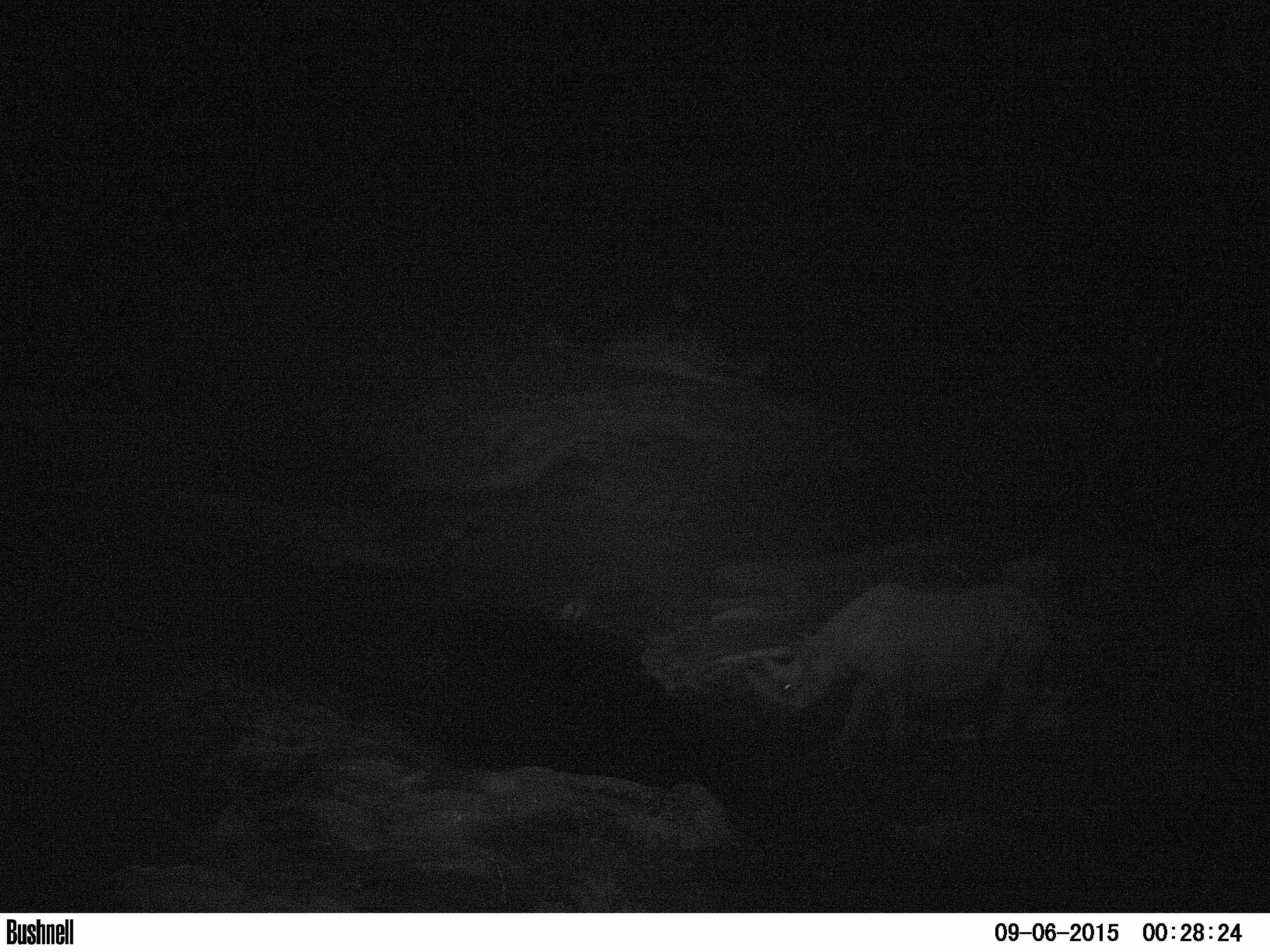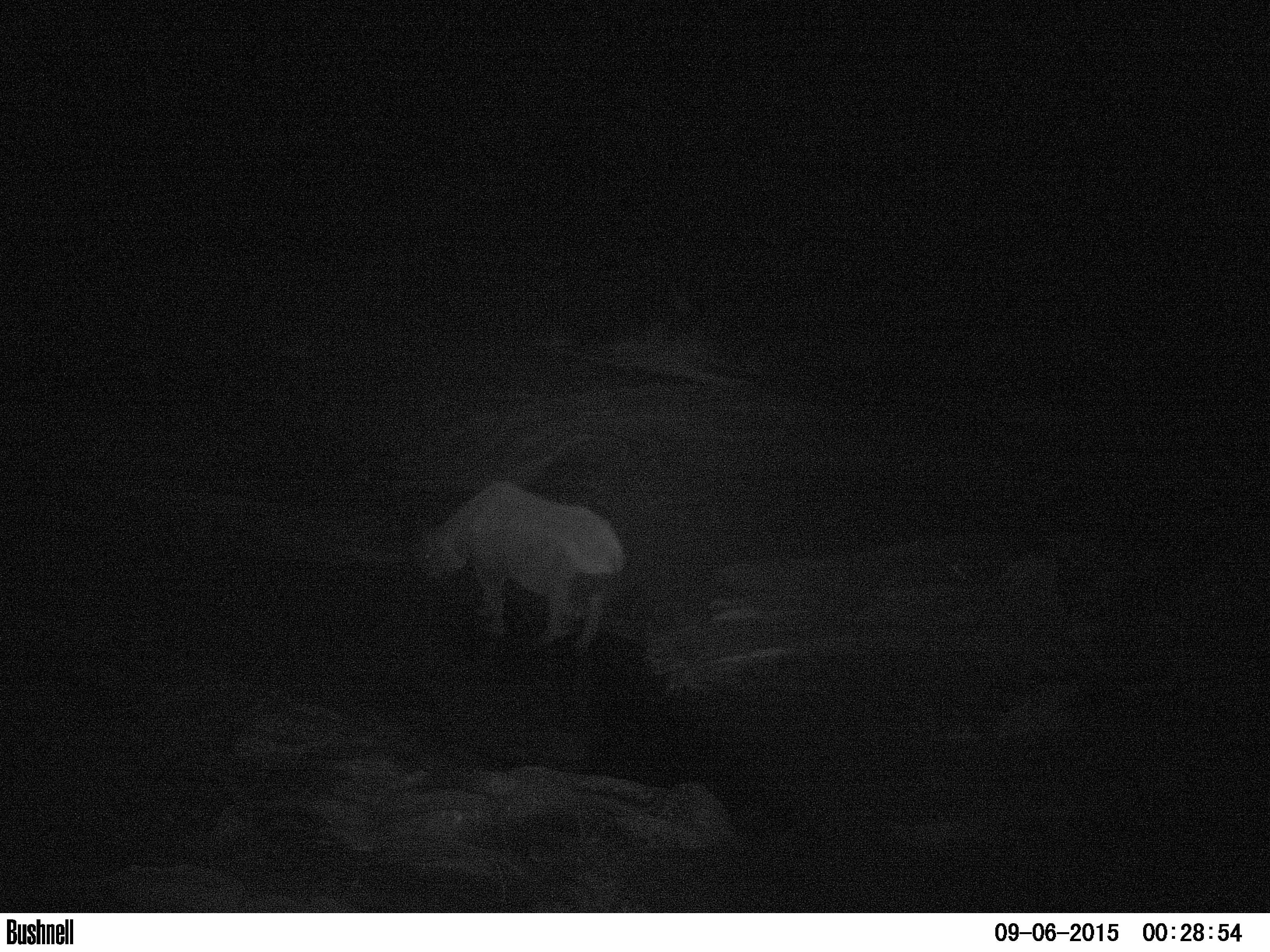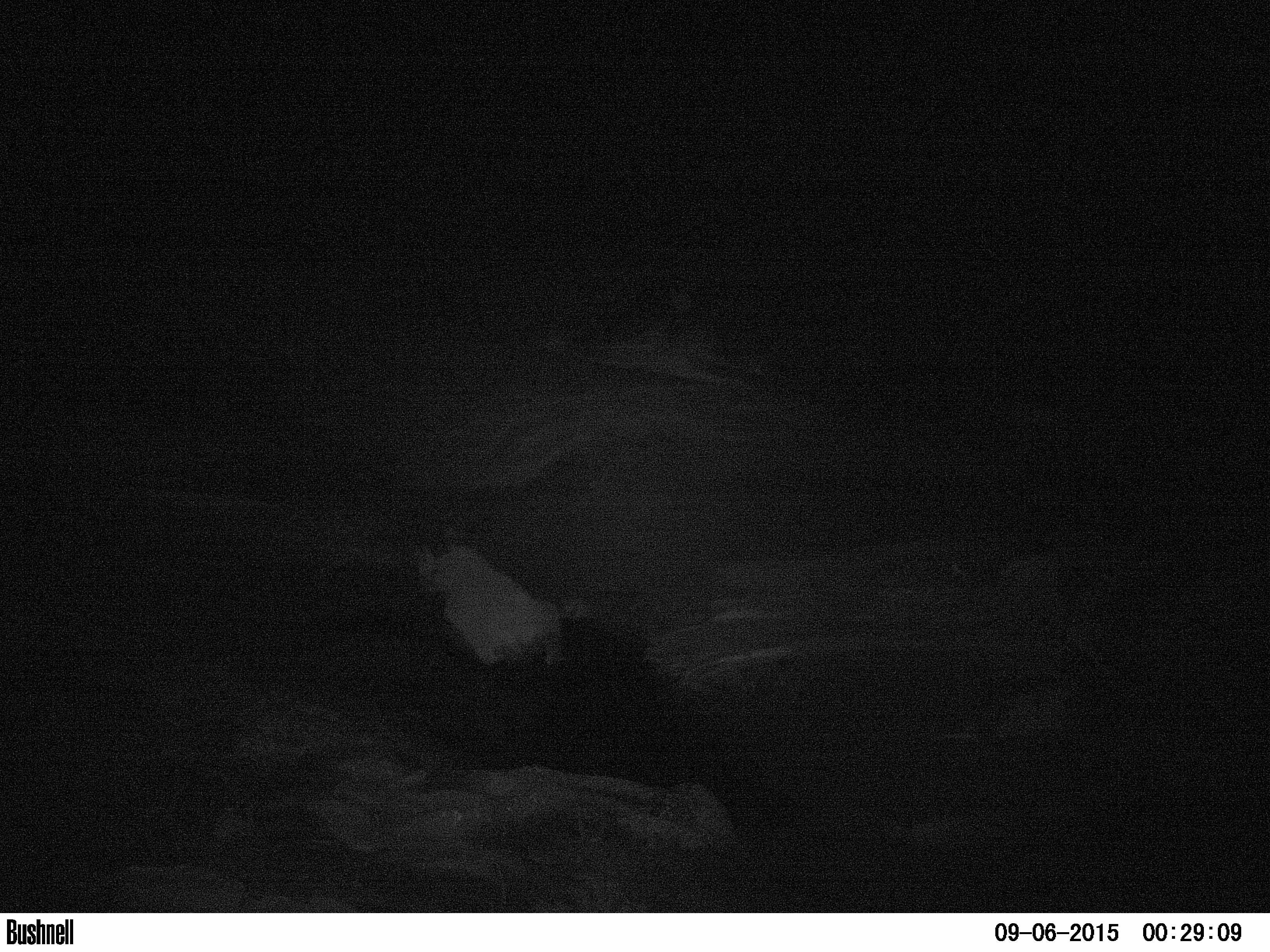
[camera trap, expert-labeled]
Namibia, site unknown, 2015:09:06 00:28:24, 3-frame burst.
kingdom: Animalia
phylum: Chordata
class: Mammalia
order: Perissodactyla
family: Rhinocerotidae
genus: Diceros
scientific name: Diceros bicornis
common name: black rhinoceros